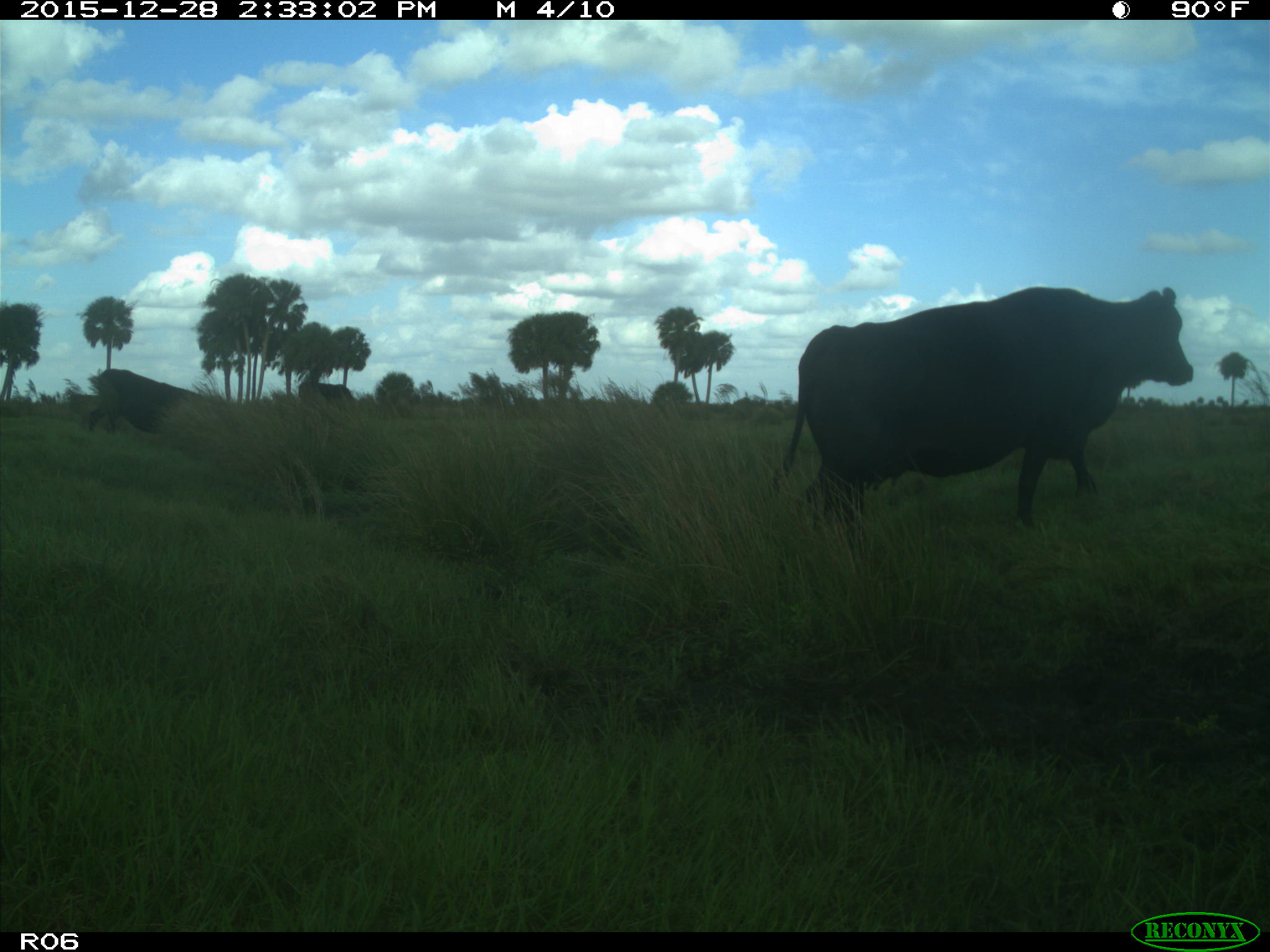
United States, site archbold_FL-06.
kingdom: Animalia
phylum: Chordata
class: Mammalia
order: Artiodactyla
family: Bovidae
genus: Bos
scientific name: Bos taurus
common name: domestic cow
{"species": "Bos taurus (domestic cow)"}